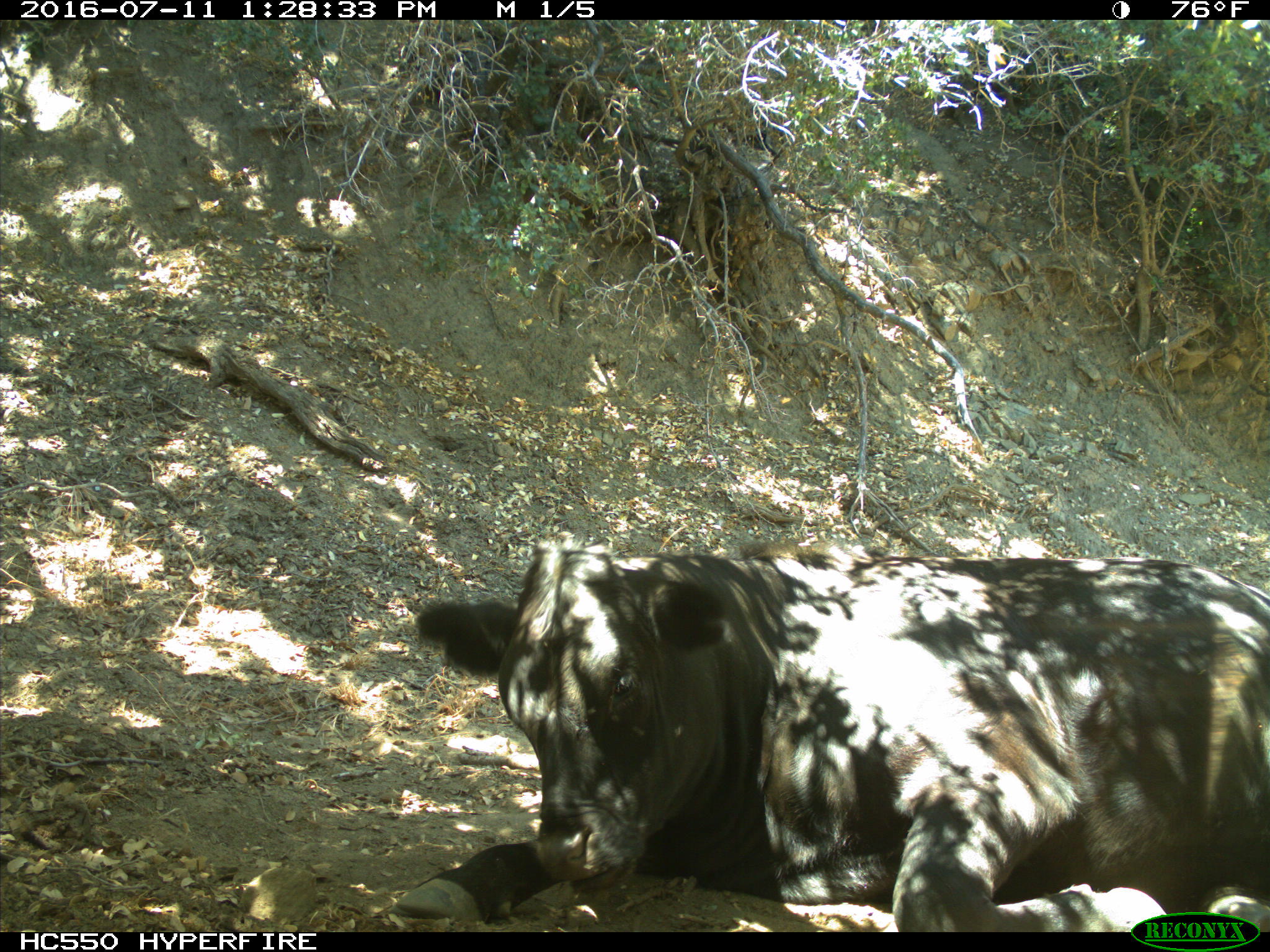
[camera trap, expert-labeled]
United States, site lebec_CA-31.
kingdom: Animalia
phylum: Chordata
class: Mammalia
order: Artiodactyla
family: Bovidae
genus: Bos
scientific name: Bos taurus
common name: domestic cow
Bos taurus (domestic cow).